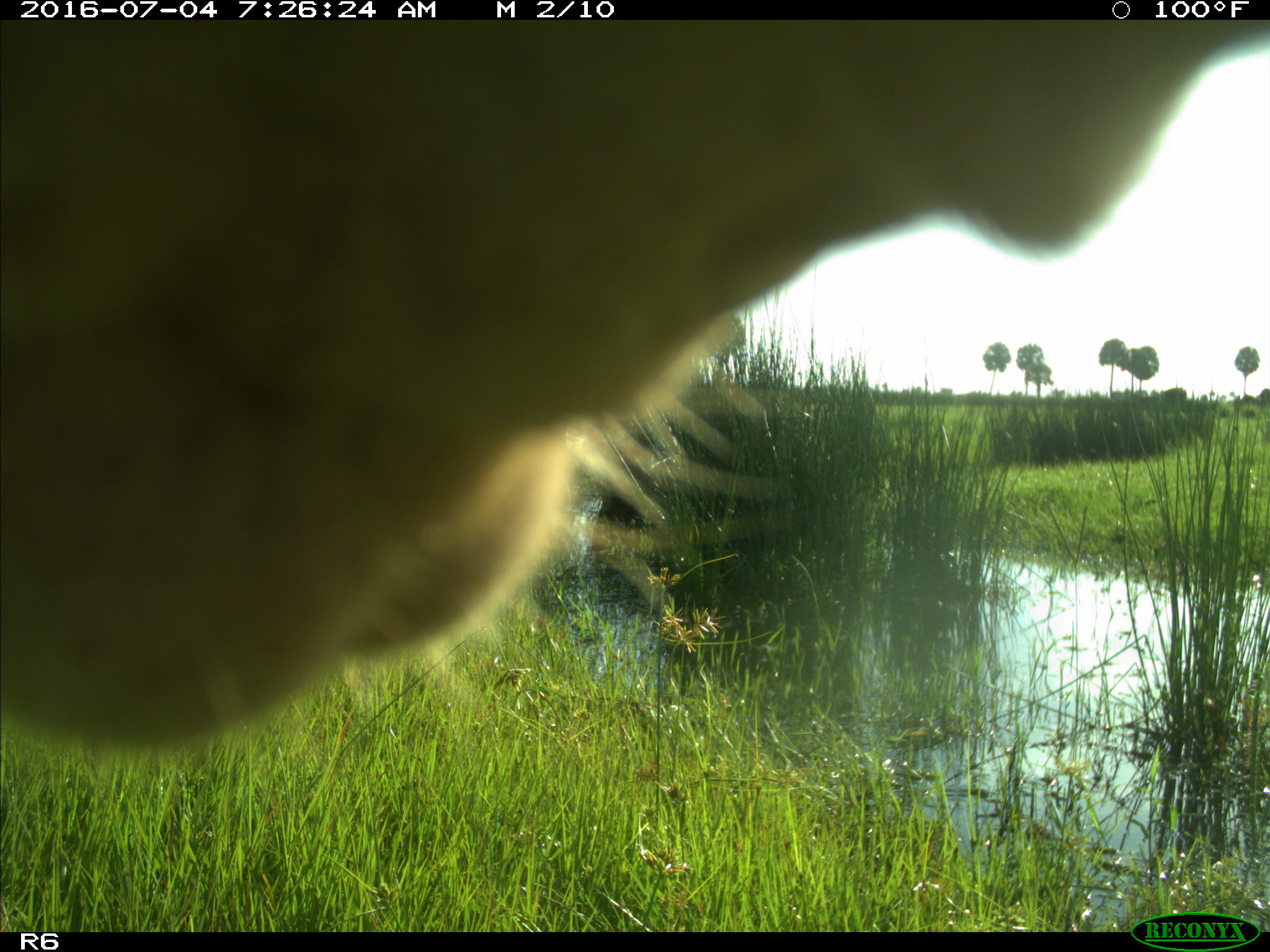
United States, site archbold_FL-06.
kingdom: Animalia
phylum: Chordata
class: Mammalia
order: Artiodactyla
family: Bovidae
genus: Bos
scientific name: Bos taurus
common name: domestic cow